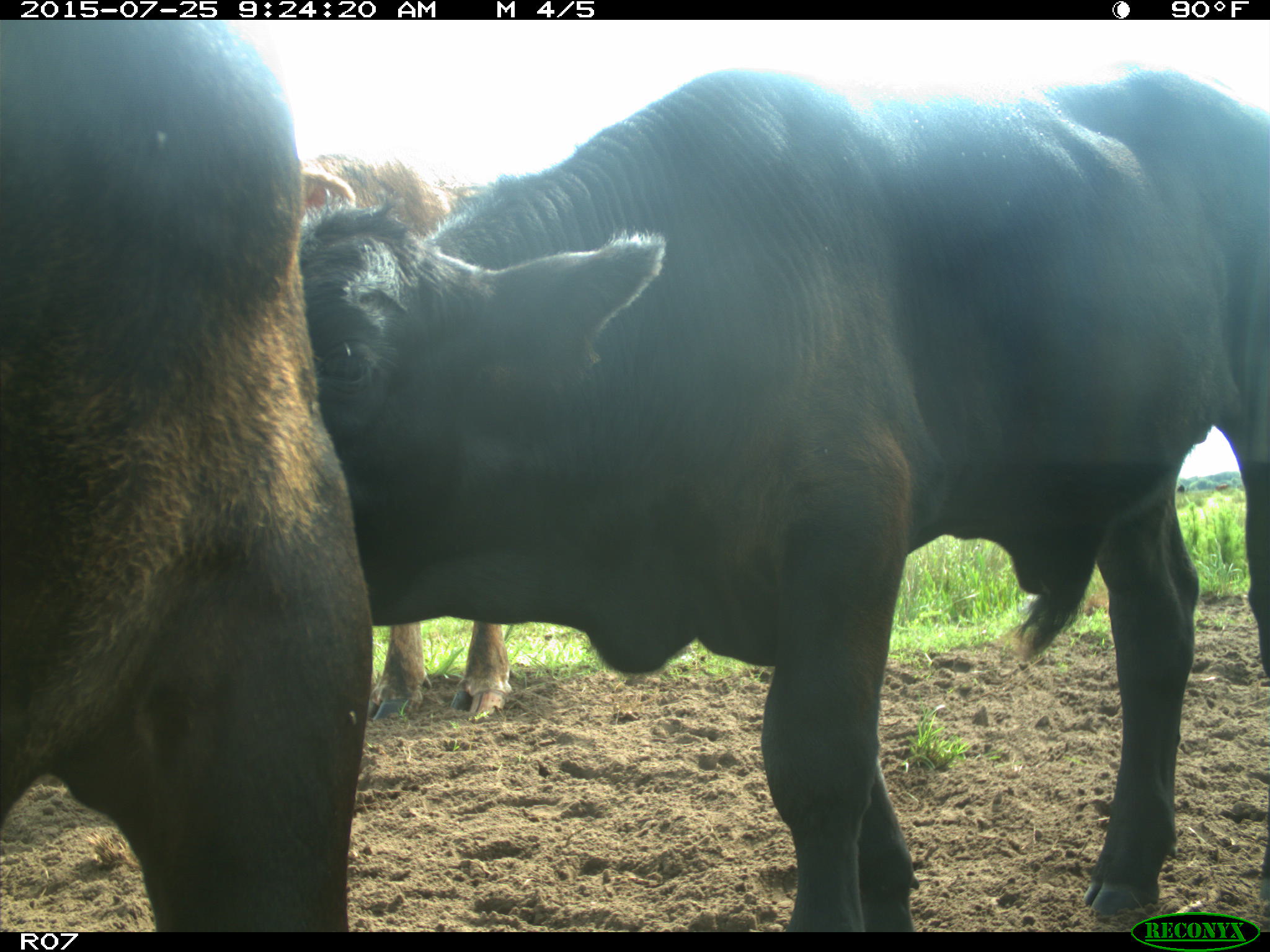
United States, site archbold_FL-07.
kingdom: Animalia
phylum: Chordata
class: Mammalia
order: Artiodactyla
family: Bovidae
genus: Bos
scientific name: Bos taurus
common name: domestic cow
Bos taurus (domestic cow).